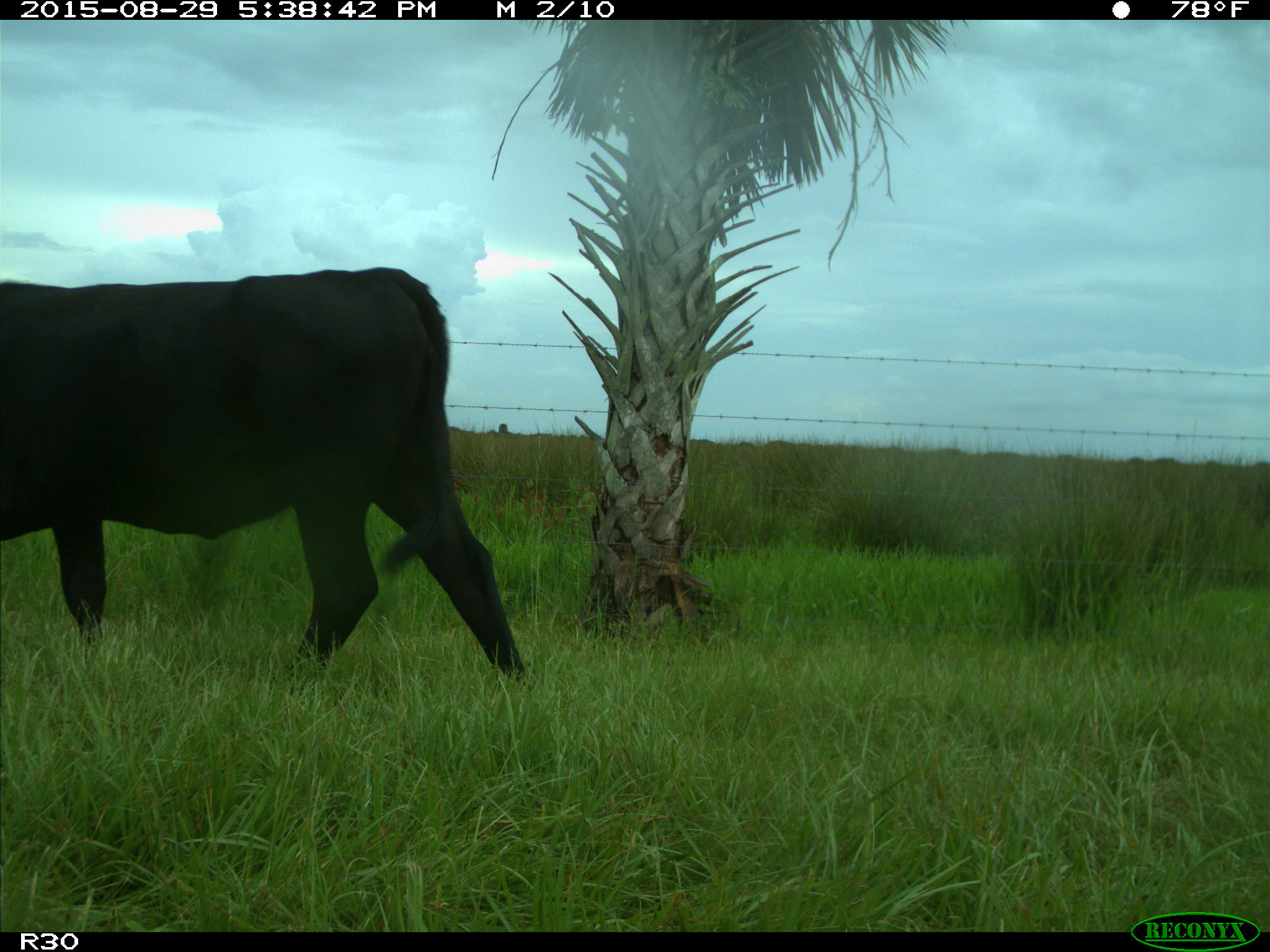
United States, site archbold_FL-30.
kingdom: Animalia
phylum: Chordata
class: Mammalia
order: Artiodactyla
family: Bovidae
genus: Bos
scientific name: Bos taurus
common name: domestic cow